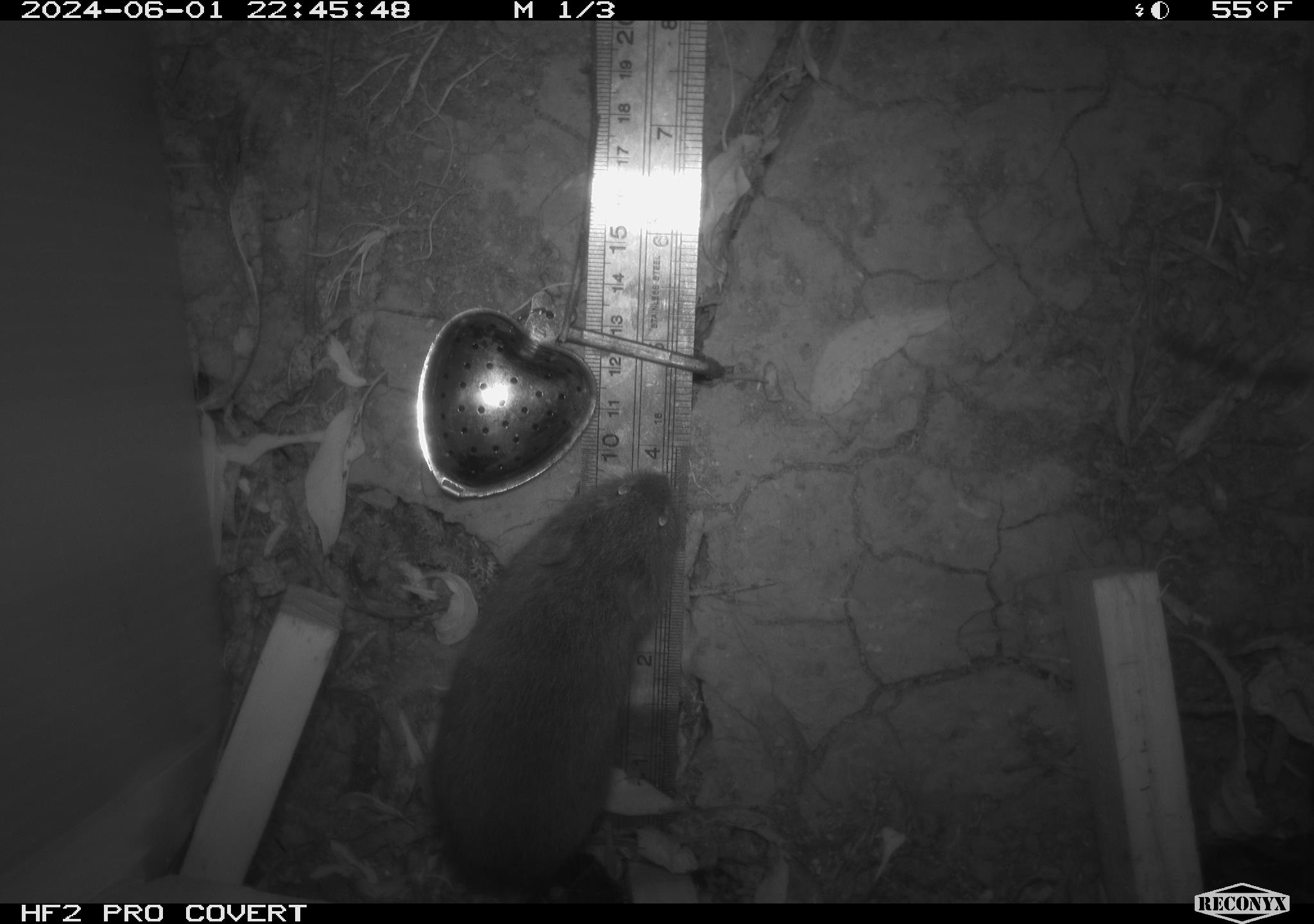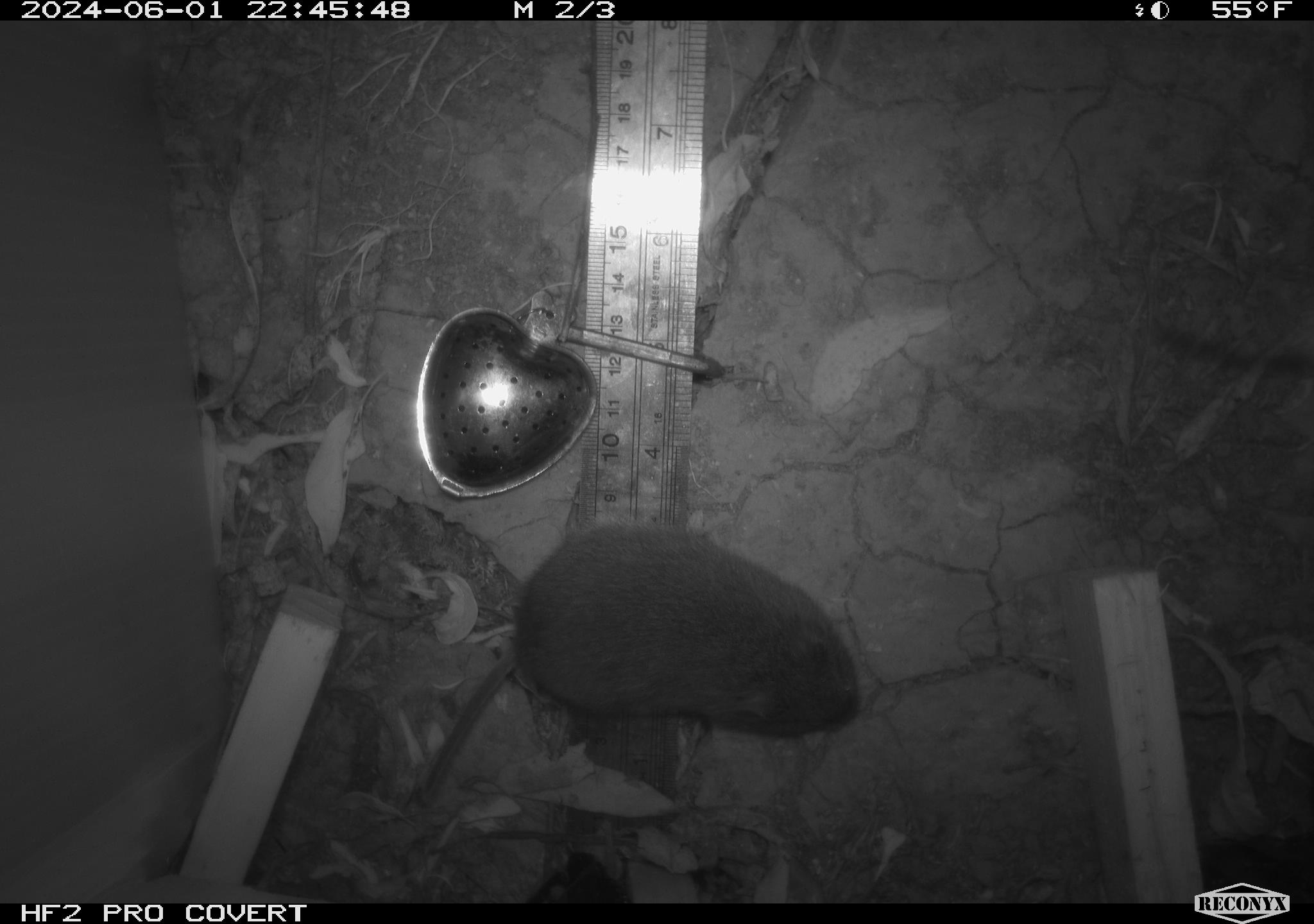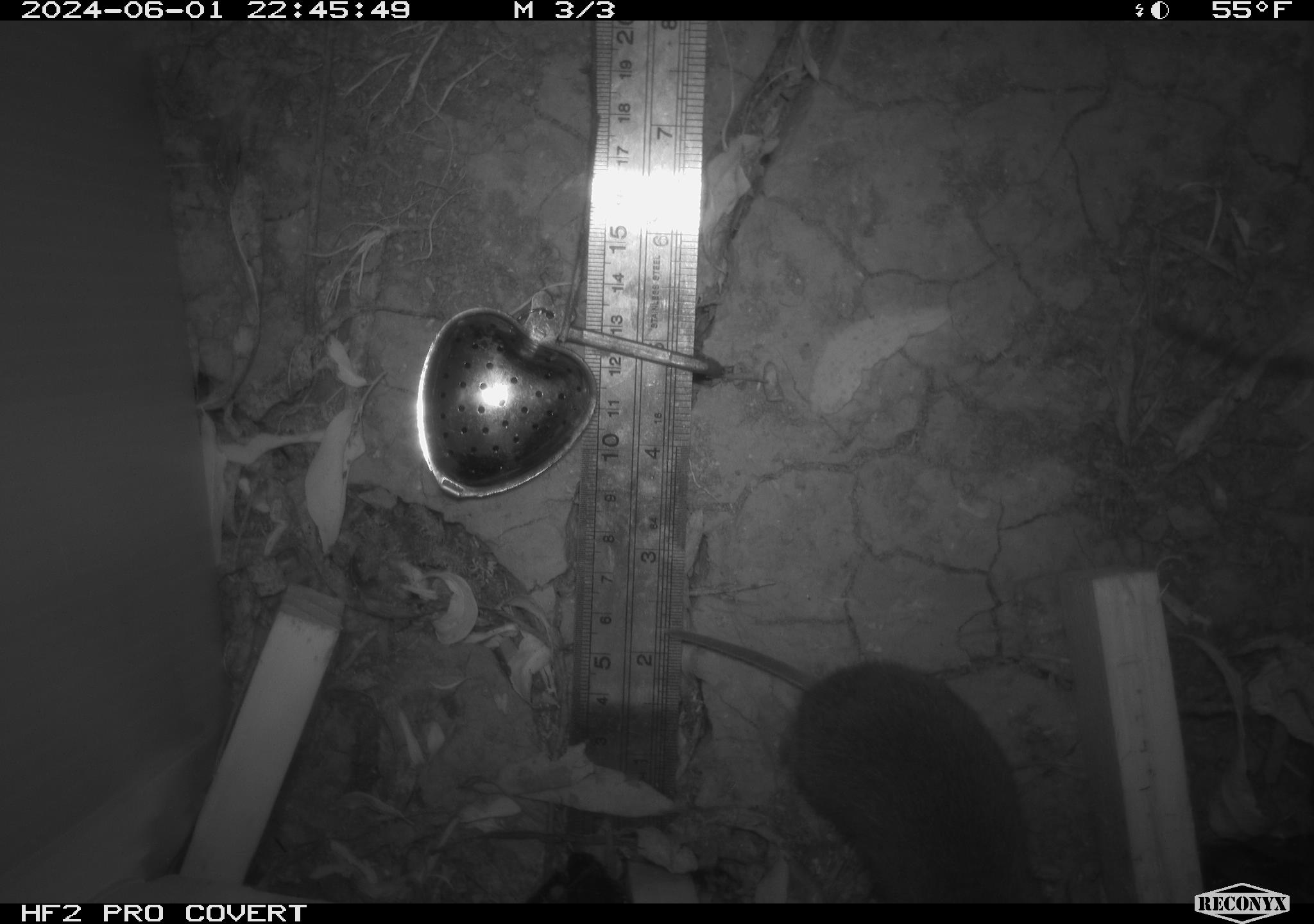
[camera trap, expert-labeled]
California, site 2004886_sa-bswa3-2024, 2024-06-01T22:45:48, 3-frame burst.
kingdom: Animalia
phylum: Chordata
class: Mammalia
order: Rodentia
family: Cricetidae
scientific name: Arvicolinae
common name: voles, lemmings, and muskrats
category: arvicolinae subfamily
Arvicolinae subfamily (voles, lemmings, and muskrats) (Arvicolinae).